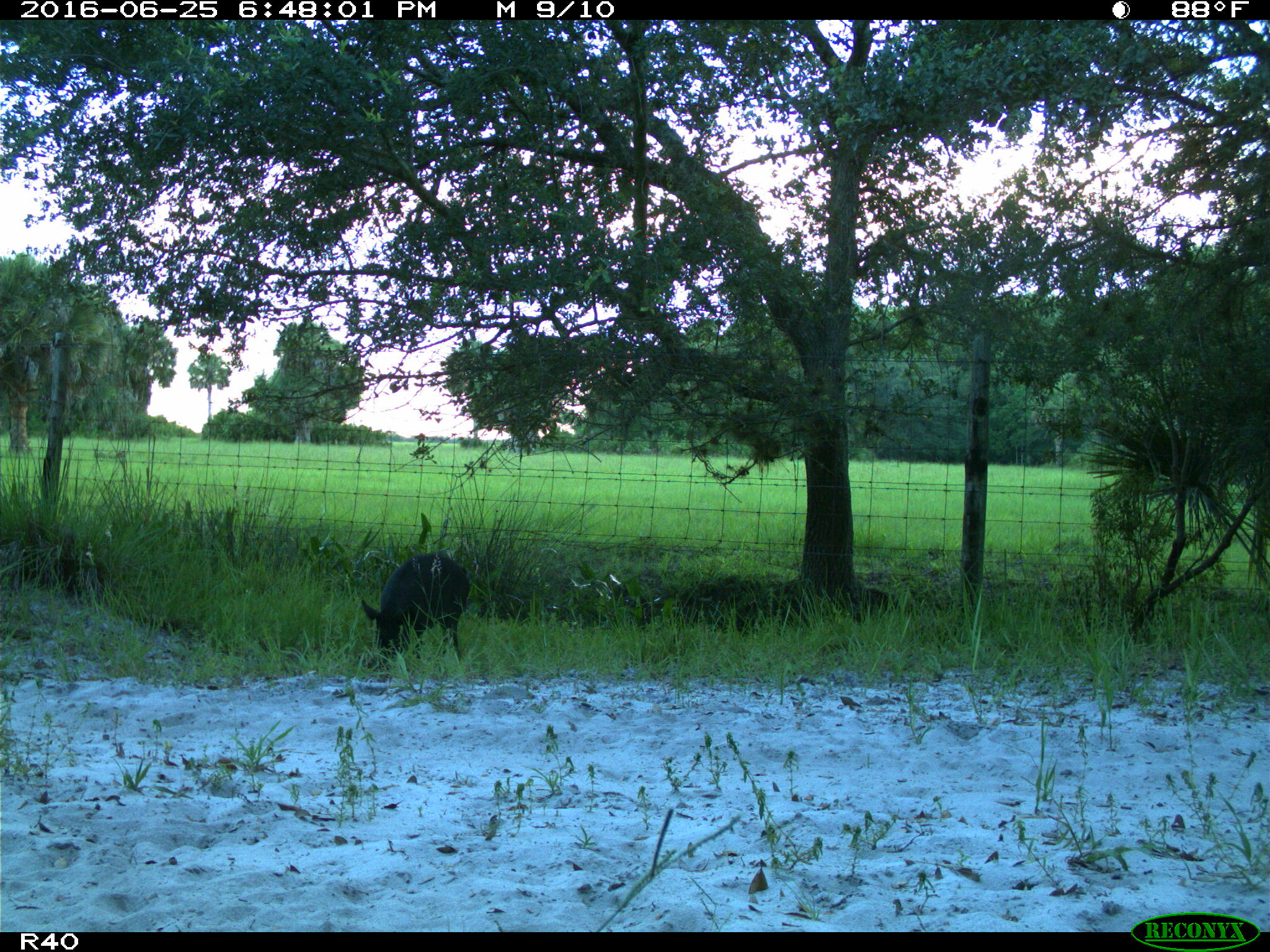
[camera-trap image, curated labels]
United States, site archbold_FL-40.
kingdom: Animalia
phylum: Chordata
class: Mammalia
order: Artiodactyla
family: Suidae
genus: Sus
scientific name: Sus scrofa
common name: wild boar